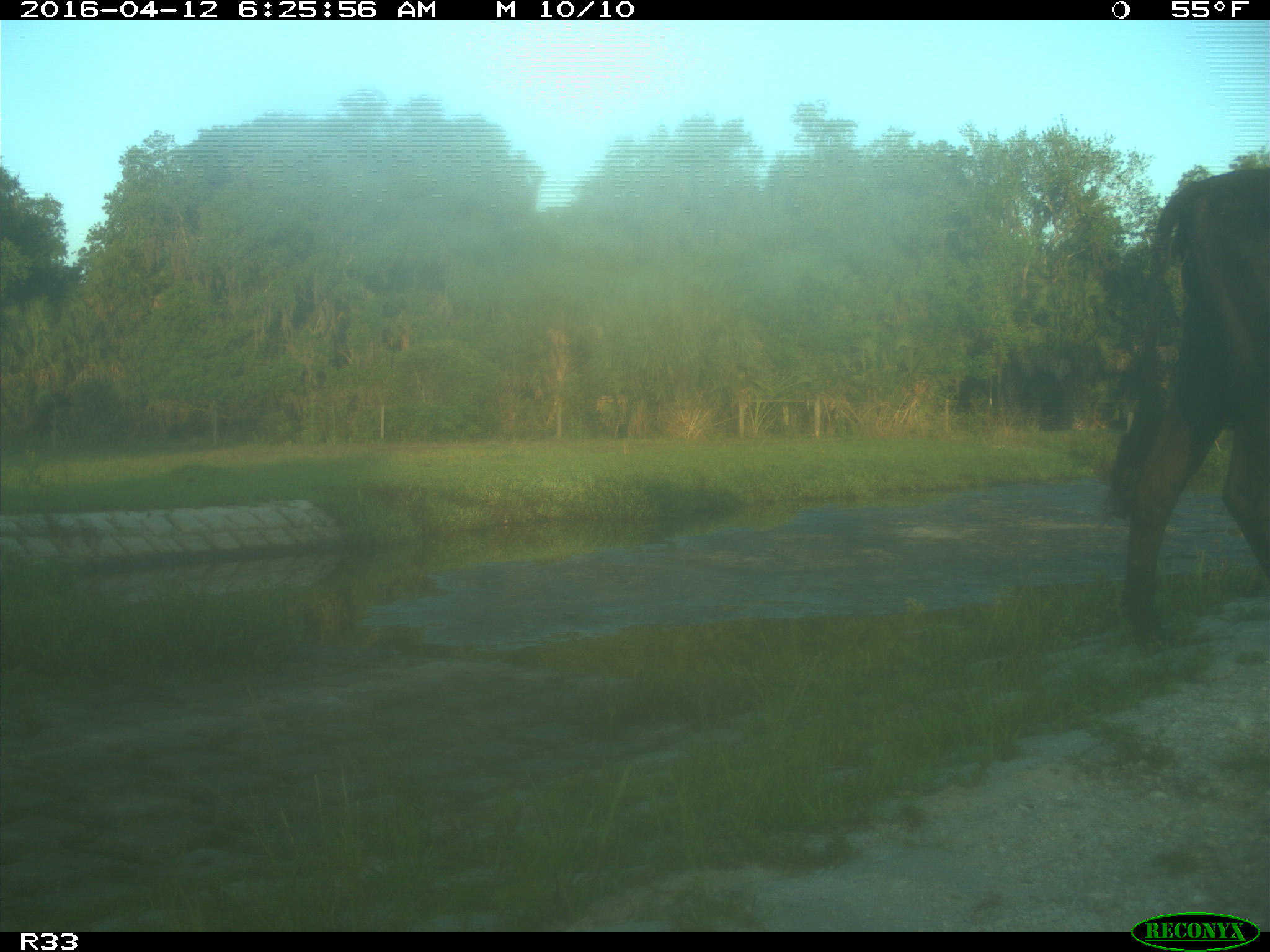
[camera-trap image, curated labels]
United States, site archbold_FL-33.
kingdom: Animalia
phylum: Chordata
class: Mammalia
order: Artiodactyla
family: Bovidae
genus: Bos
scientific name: Bos taurus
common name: domestic cow